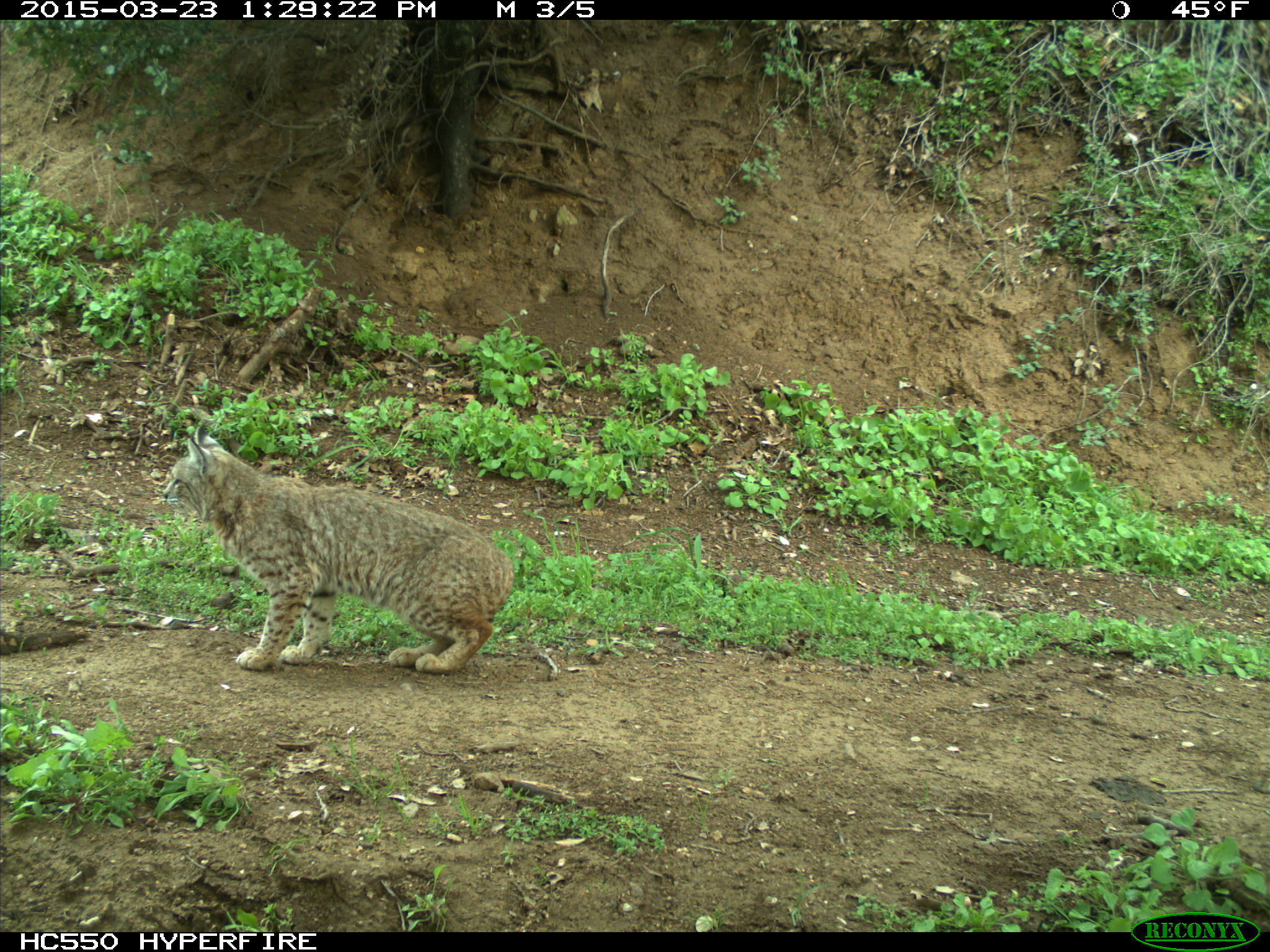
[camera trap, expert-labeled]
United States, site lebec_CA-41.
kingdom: Animalia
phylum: Chordata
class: Mammalia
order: Carnivora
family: Felidae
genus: Lynx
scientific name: Lynx rufus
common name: bobcat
Lynx rufus (bobcat).